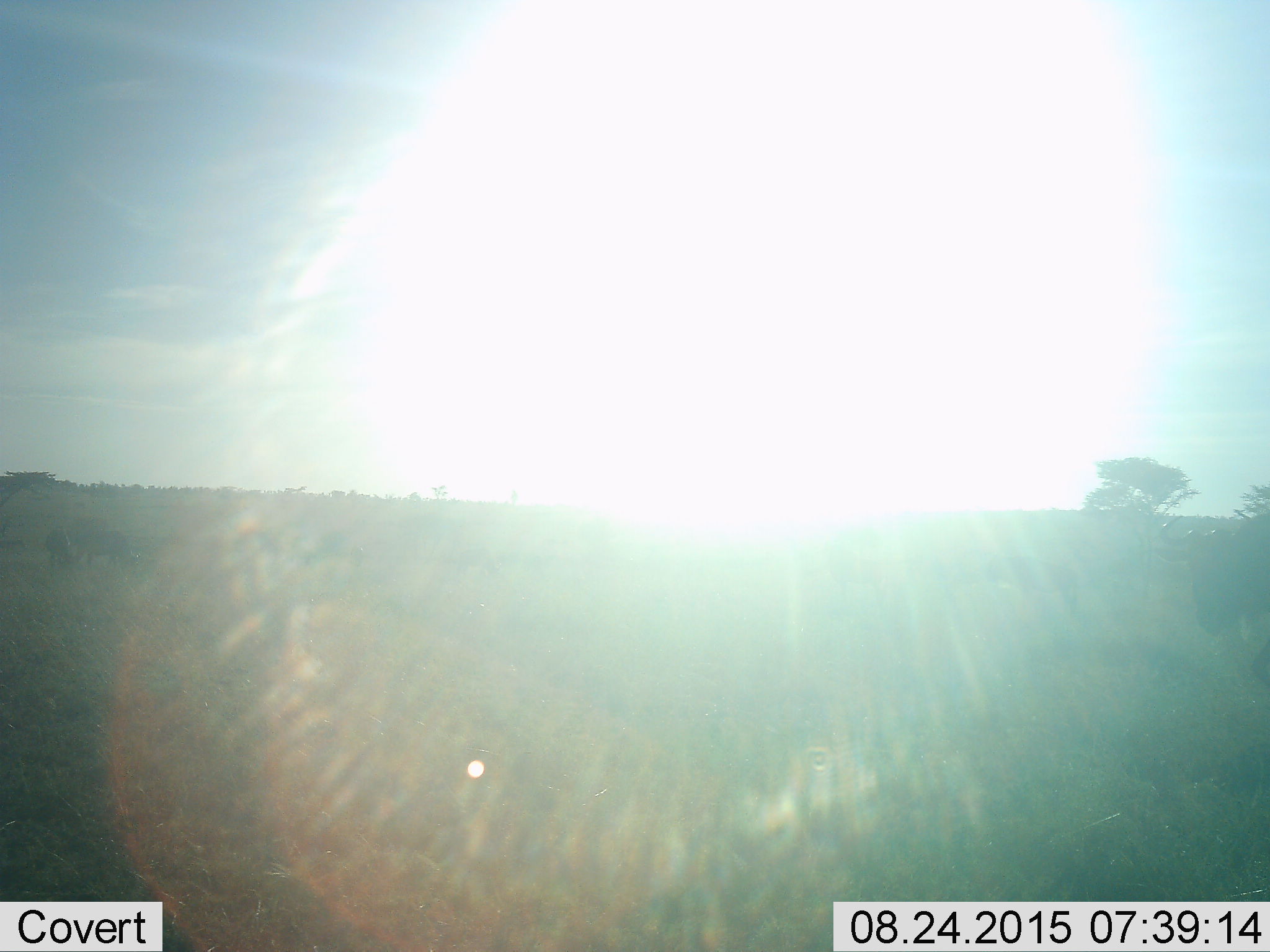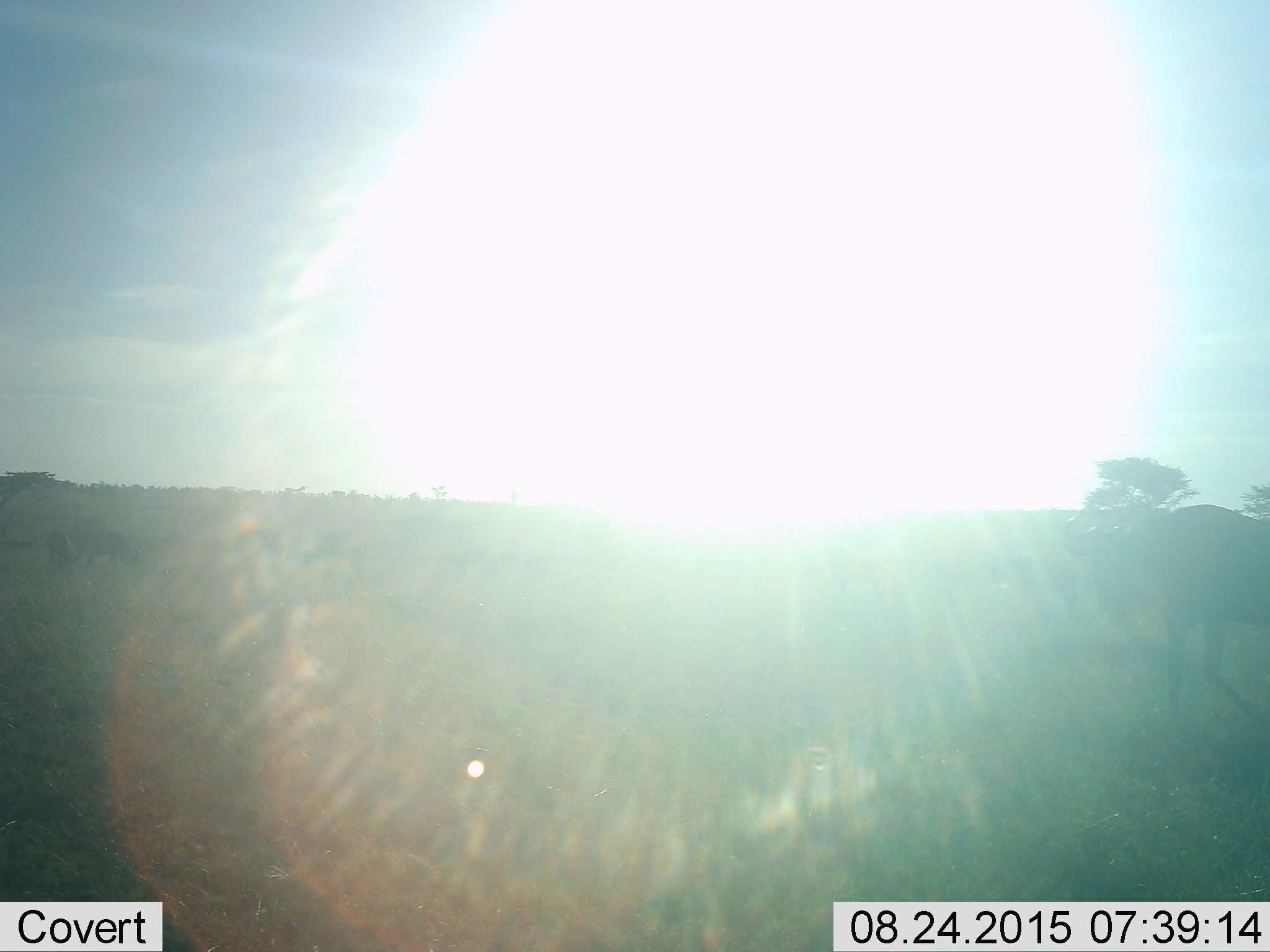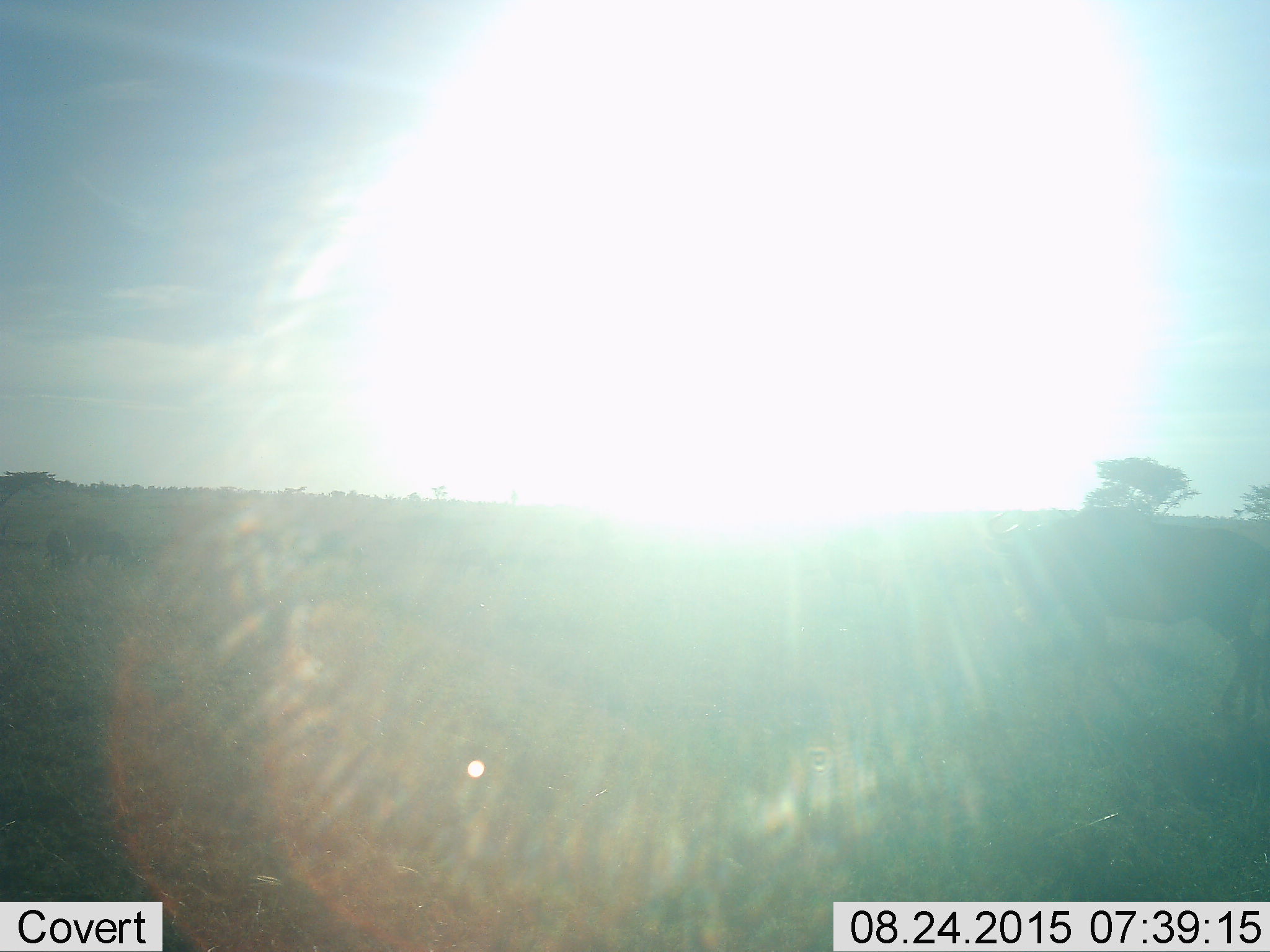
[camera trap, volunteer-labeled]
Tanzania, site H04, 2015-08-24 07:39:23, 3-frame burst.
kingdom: Animalia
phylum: Chordata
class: Mammalia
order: Artiodactyla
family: Bovidae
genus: Connochaetes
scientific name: Connochaetes taurinus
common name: blue wildebeest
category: wildebeest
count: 1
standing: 17%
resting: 0%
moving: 100%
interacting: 0%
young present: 0%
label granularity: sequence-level